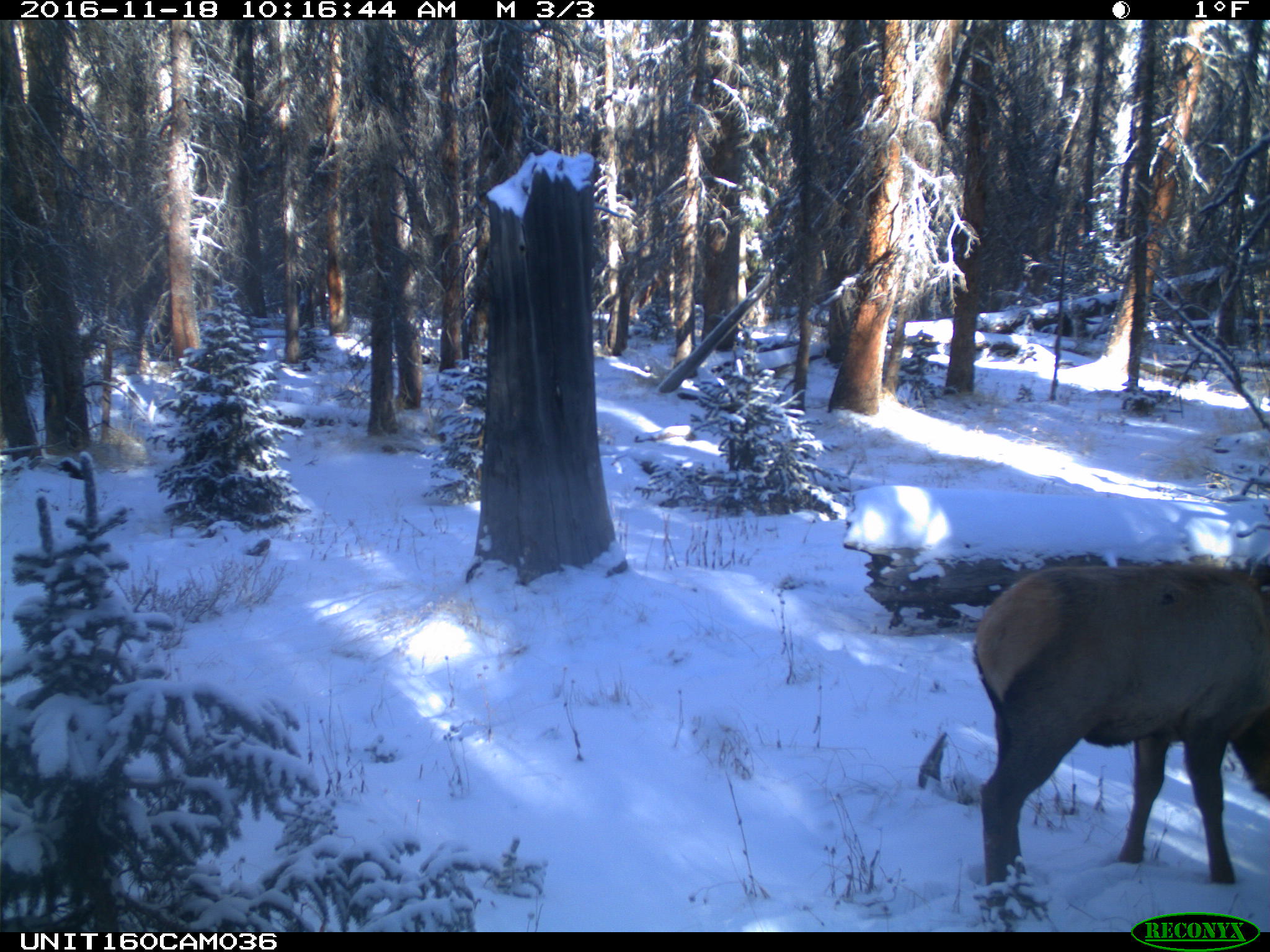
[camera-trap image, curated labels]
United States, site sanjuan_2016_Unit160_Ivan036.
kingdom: Animalia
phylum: Chordata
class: Mammalia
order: Artiodactyla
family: Cervidae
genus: Cervus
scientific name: Cervus elaphus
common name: red deer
Cervus elaphus (red deer).